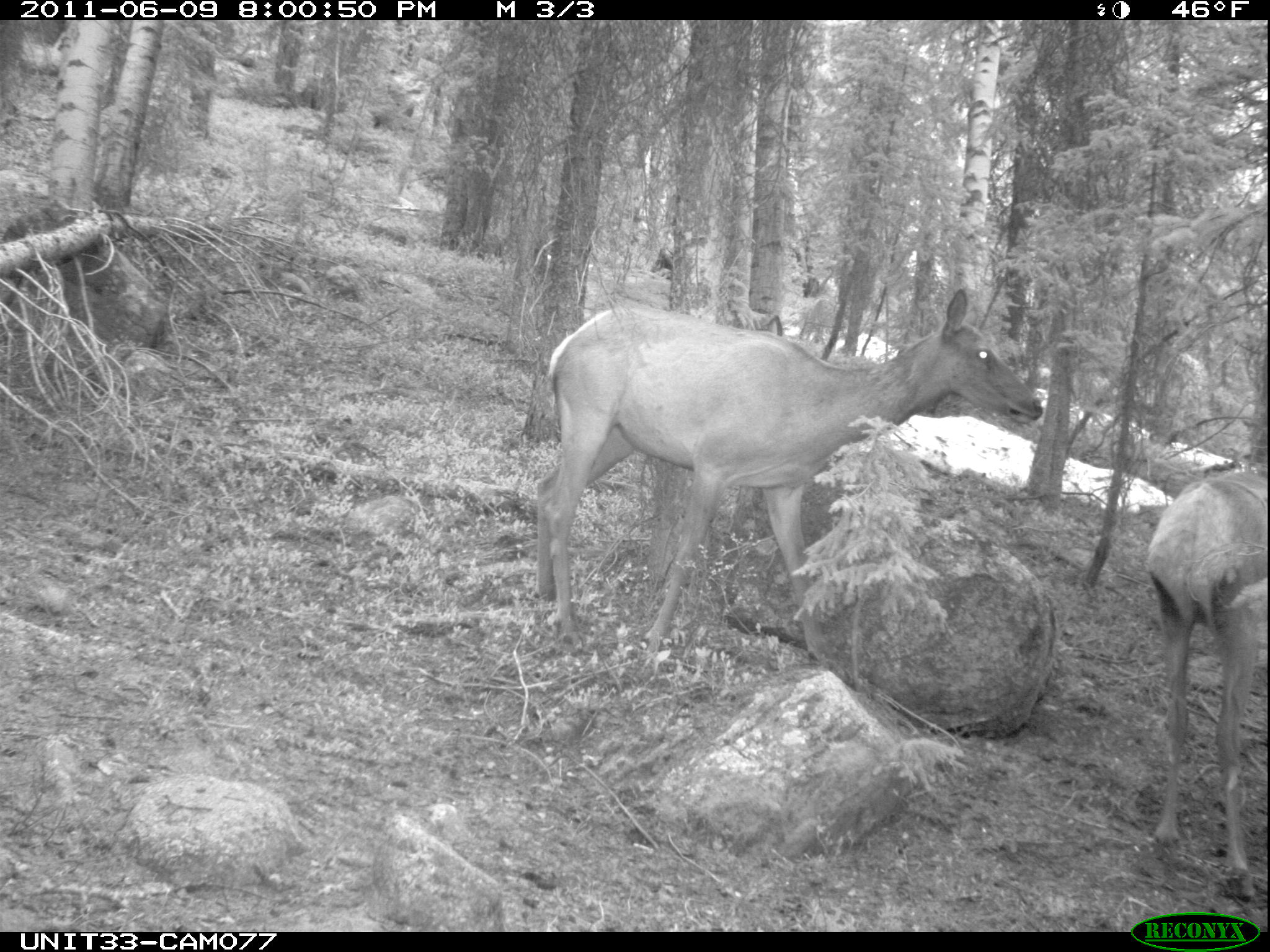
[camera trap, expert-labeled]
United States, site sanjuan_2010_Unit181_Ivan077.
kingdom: Animalia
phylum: Chordata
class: Mammalia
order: Artiodactyla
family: Cervidae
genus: Cervus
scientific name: Cervus elaphus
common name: red deer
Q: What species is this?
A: Cervus elaphus (red deer).